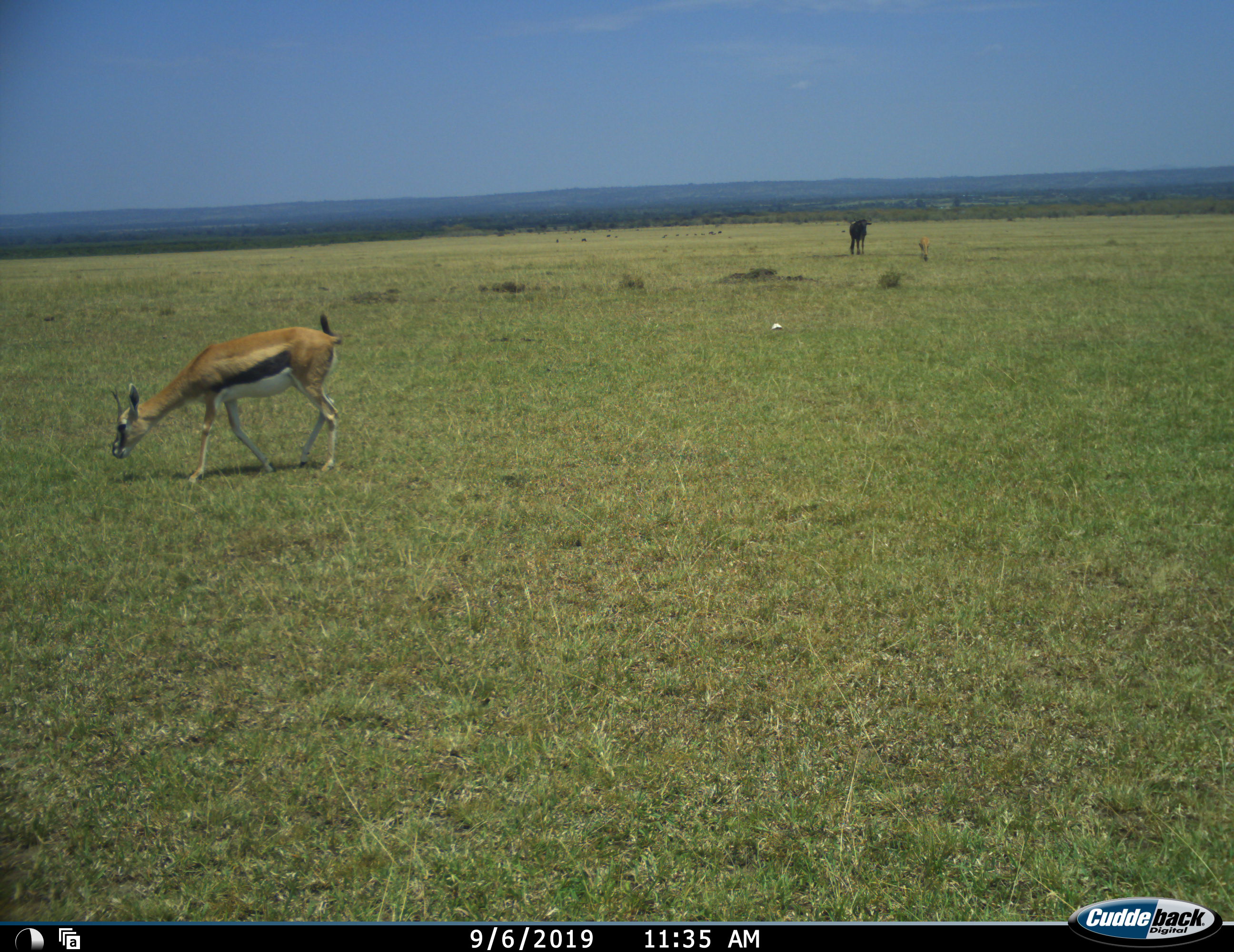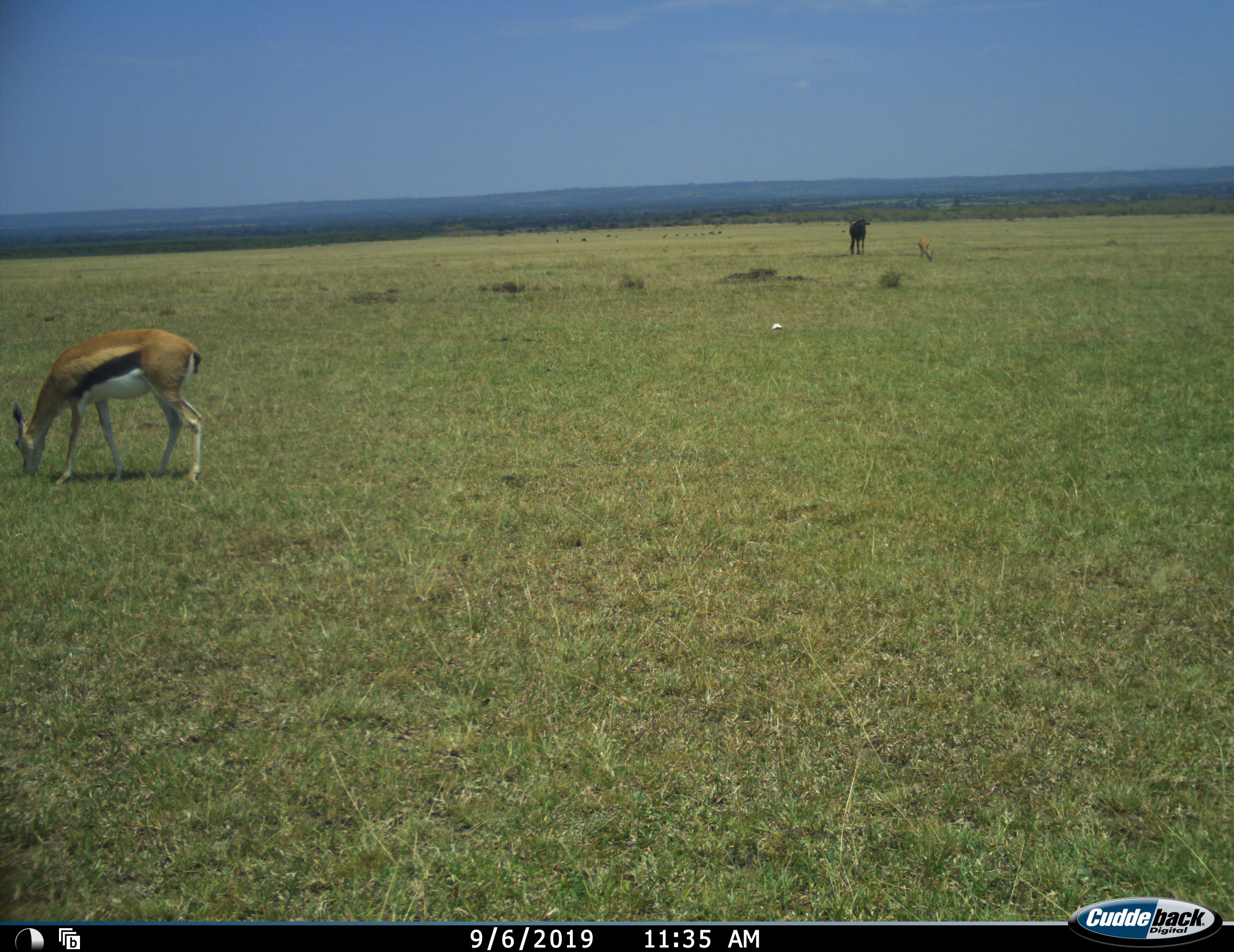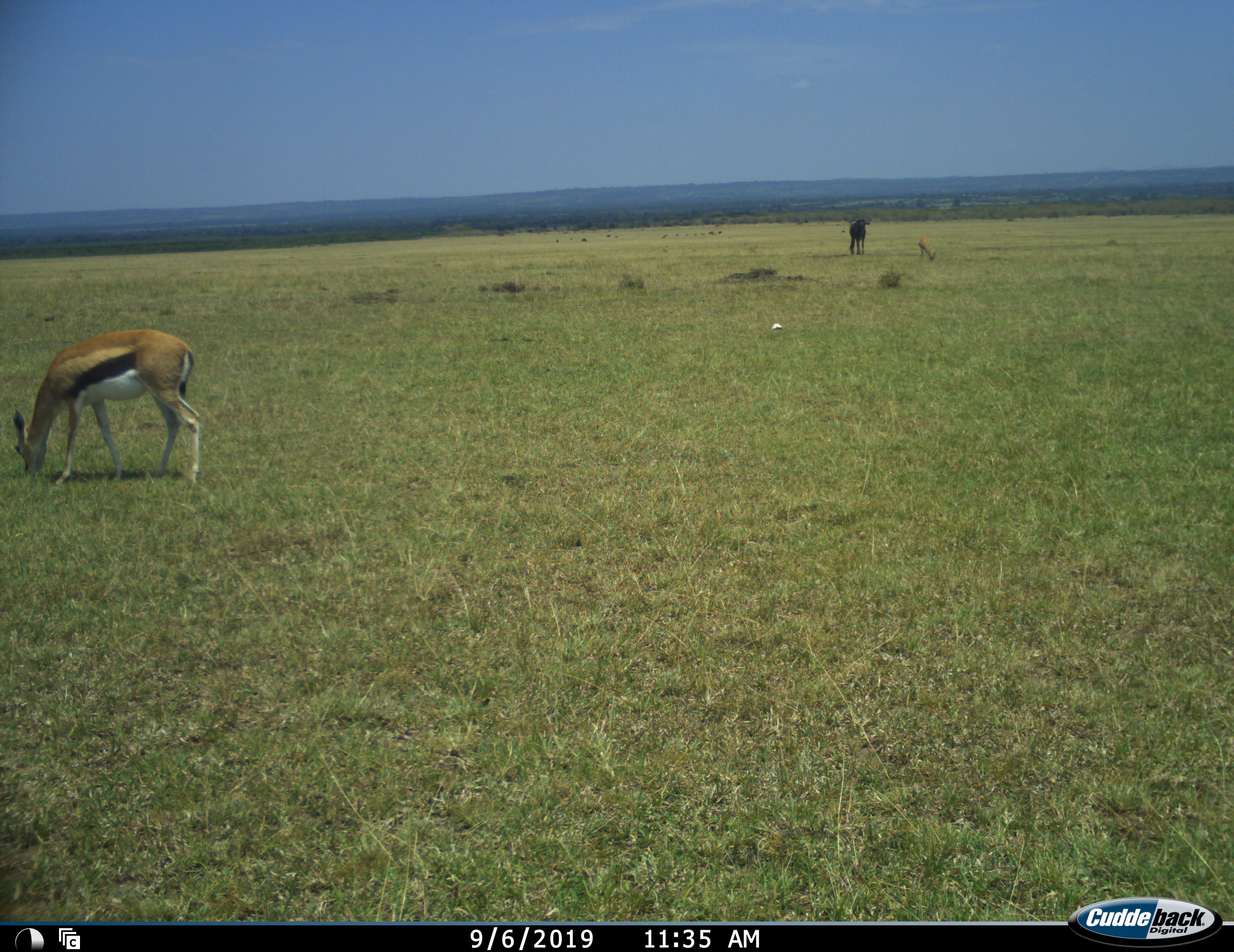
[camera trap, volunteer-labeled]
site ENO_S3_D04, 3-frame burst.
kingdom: Animalia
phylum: Chordata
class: Mammalia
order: Artiodactyla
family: Bovidae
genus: Eudorcas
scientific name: Eudorcas thomsonii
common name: thomson's gazelle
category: gazellethomsons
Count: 2.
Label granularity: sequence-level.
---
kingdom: Animalia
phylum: Chordata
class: Mammalia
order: Artiodactyla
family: Bovidae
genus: Connochaetes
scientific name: Connochaetes taurinus taurinus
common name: blue wildebeest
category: wildebeestblue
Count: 1.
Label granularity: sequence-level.